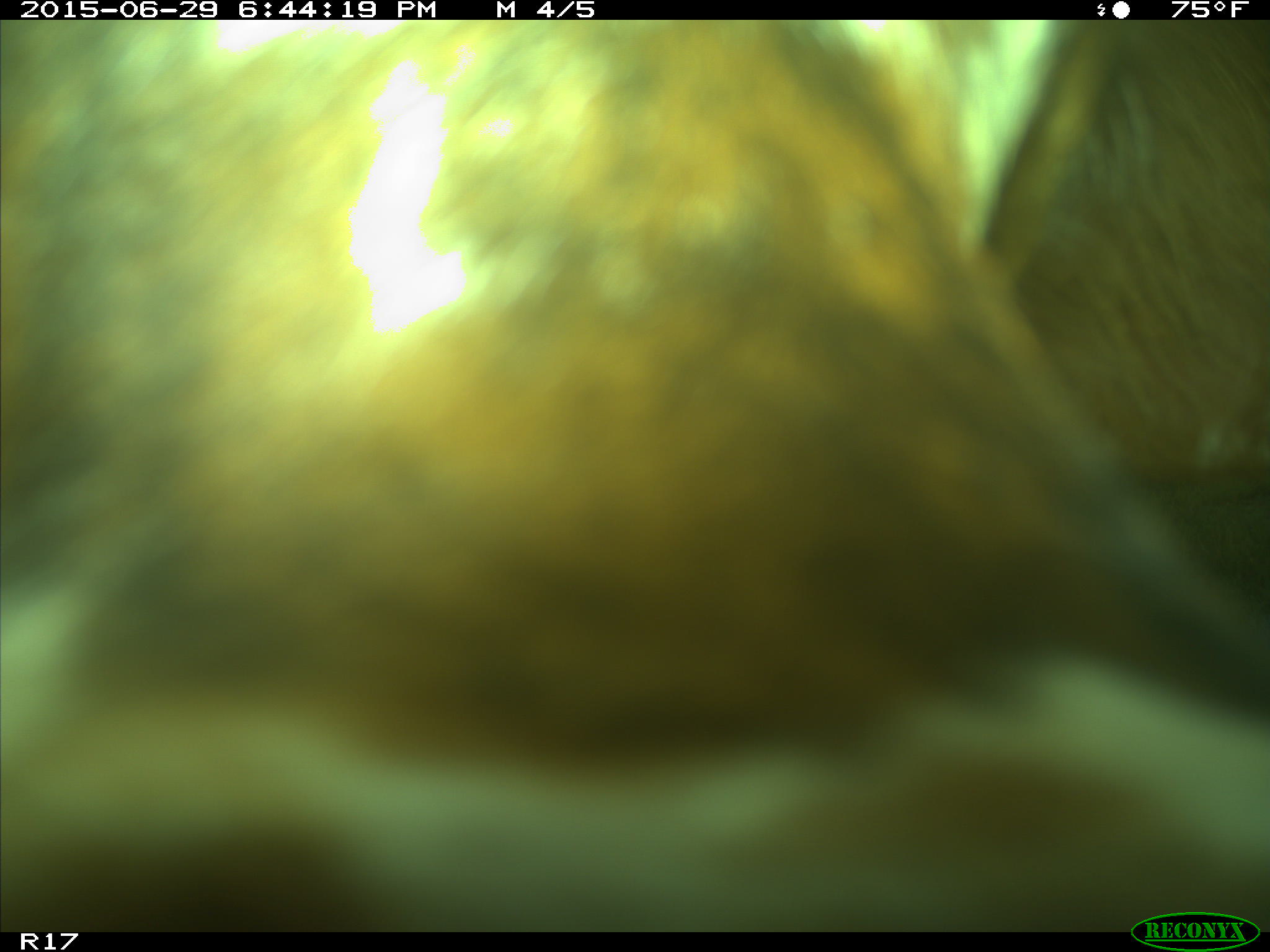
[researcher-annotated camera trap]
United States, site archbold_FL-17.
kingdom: Animalia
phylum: Chordata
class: Mammalia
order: Artiodactyla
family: Bovidae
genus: Bos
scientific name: Bos taurus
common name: domestic cow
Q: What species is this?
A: Bos taurus (domestic cow).